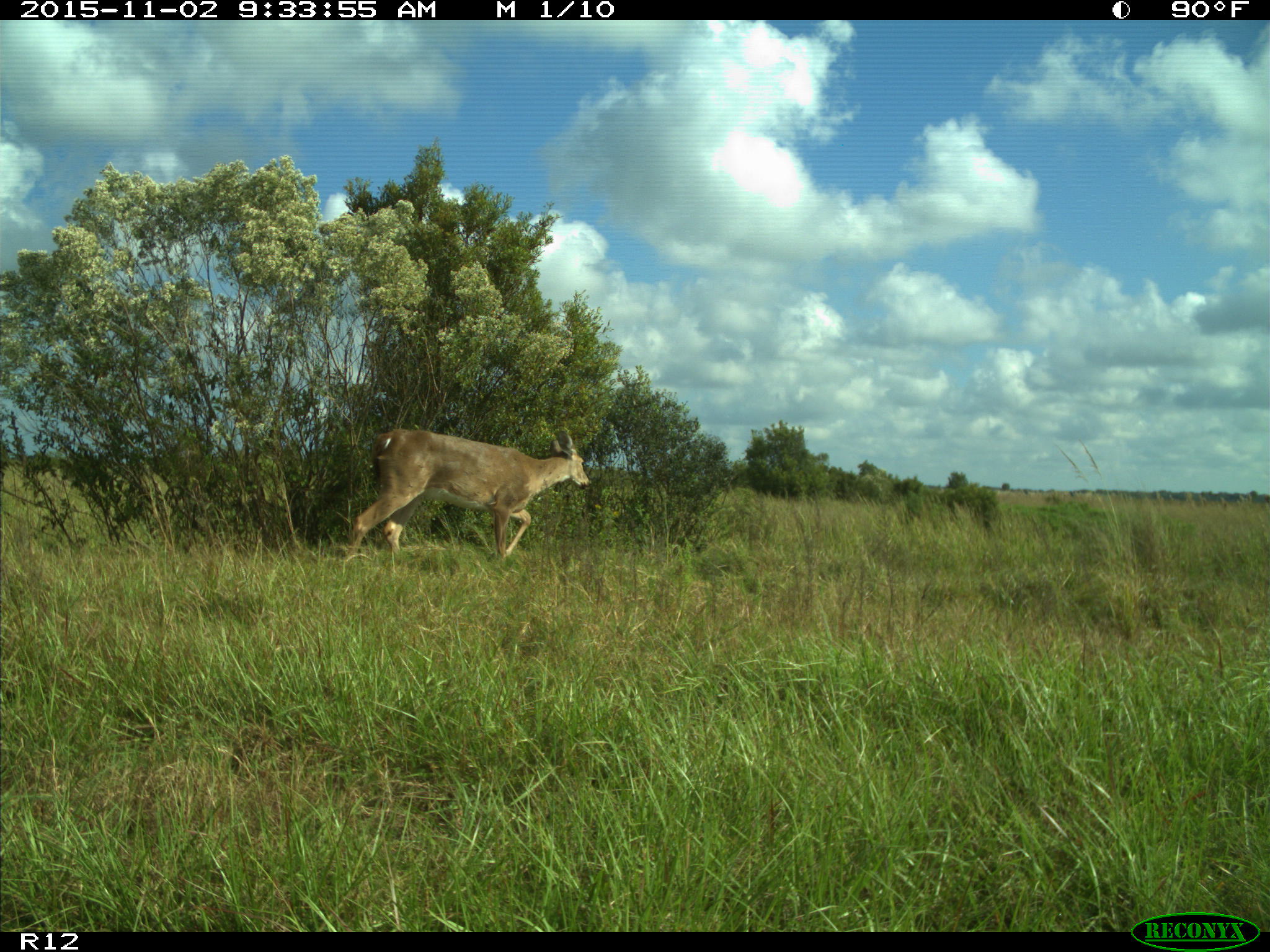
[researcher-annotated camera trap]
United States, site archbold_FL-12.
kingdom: Animalia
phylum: Chordata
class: Mammalia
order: Artiodactyla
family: Cervidae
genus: Odocoileus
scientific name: Odocoileus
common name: deer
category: unidentified deer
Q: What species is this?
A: Unidentified deer (deer) (Odocoileus).